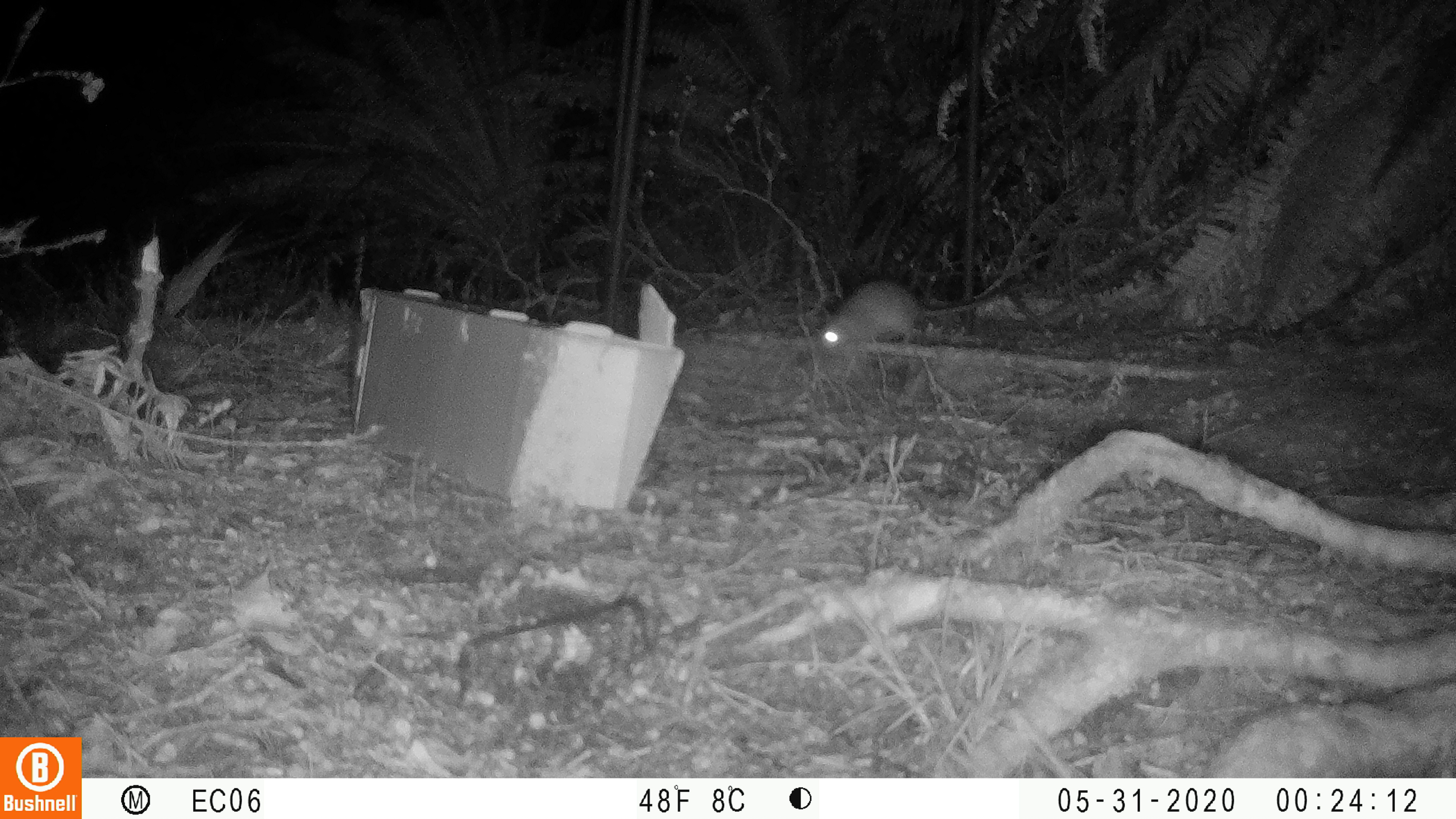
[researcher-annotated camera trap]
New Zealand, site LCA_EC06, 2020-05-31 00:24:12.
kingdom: Animalia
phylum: Chordata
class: Mammalia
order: Rodentia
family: Muridae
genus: Rattus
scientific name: Rattus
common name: rat